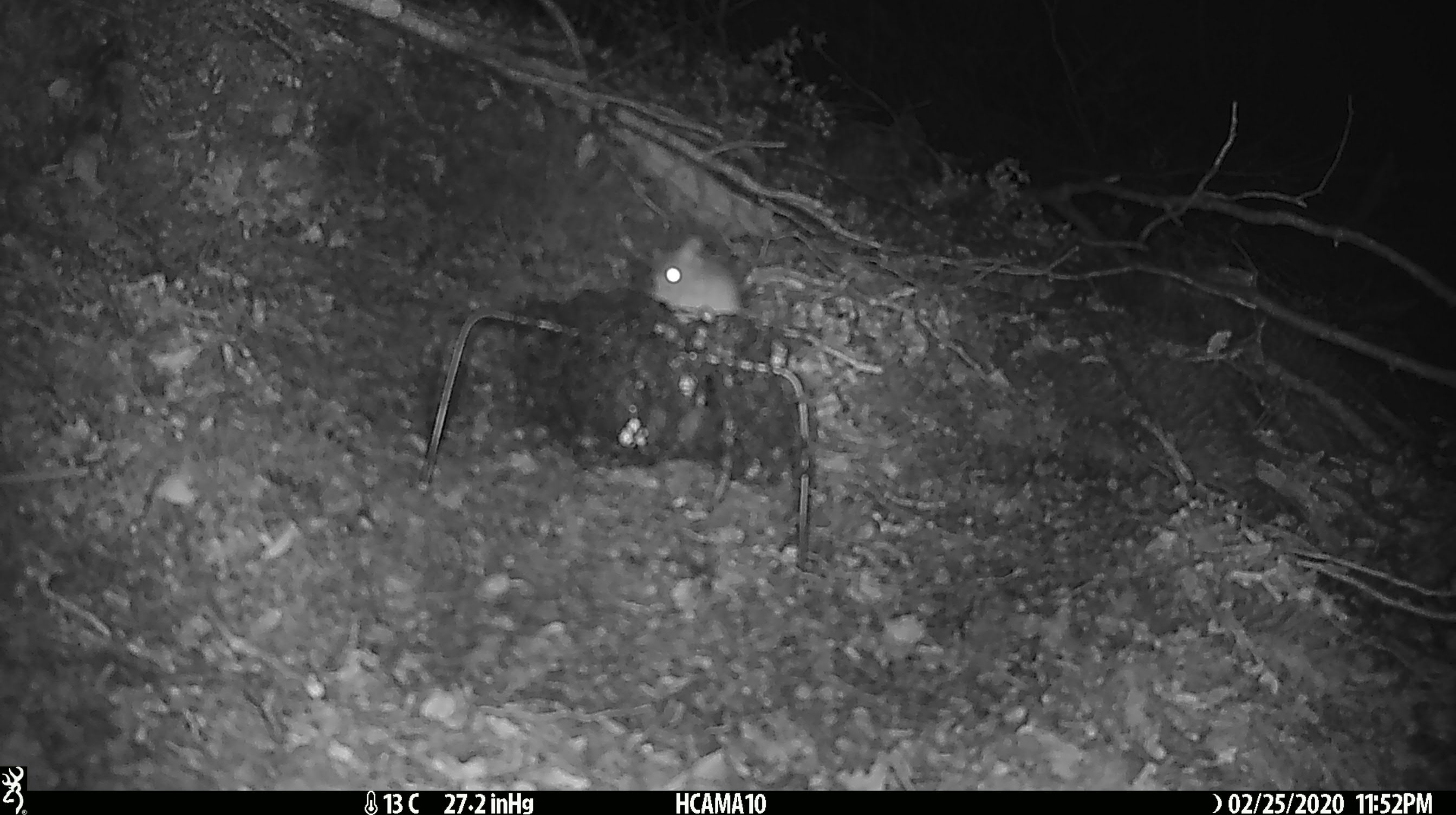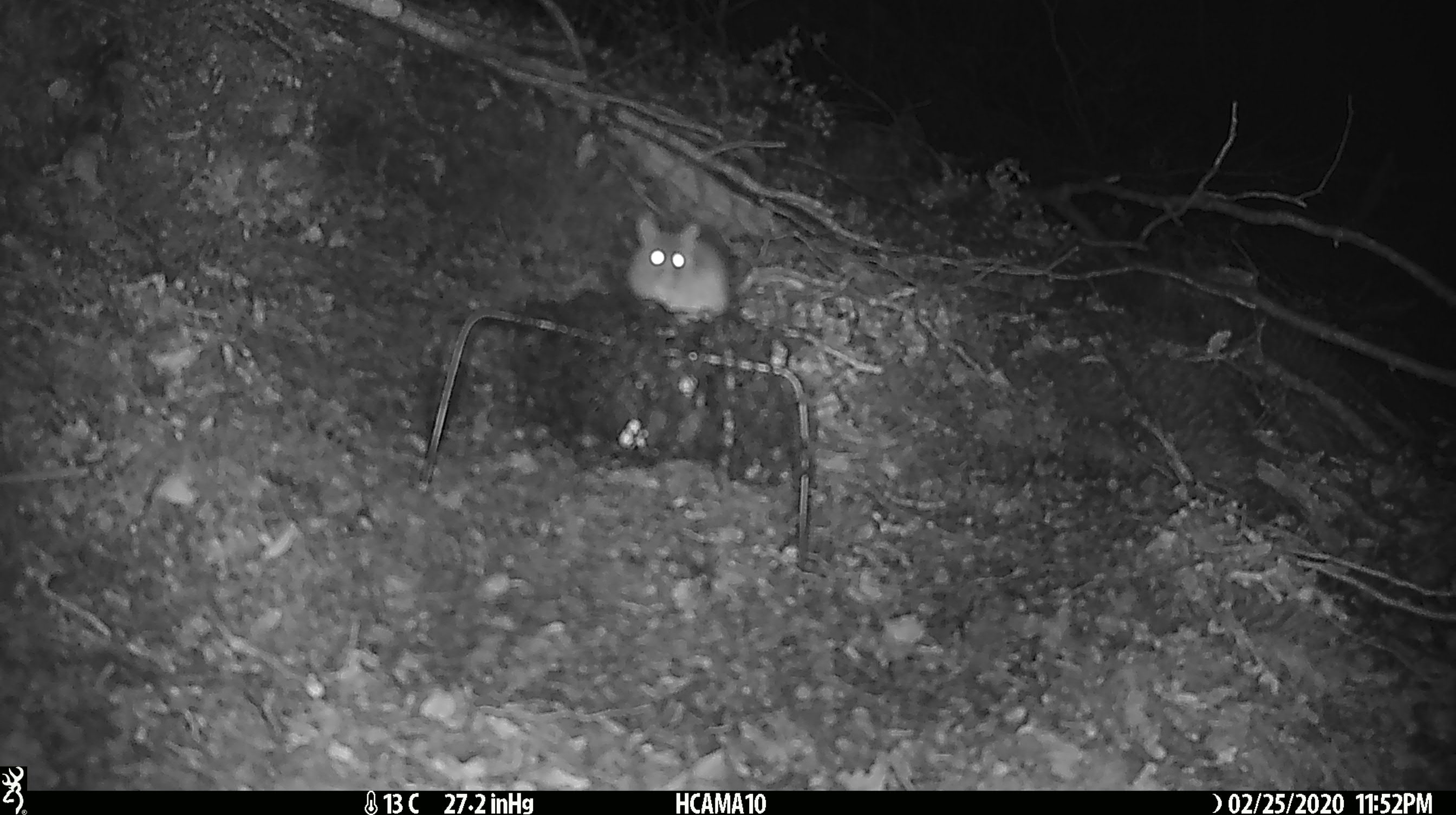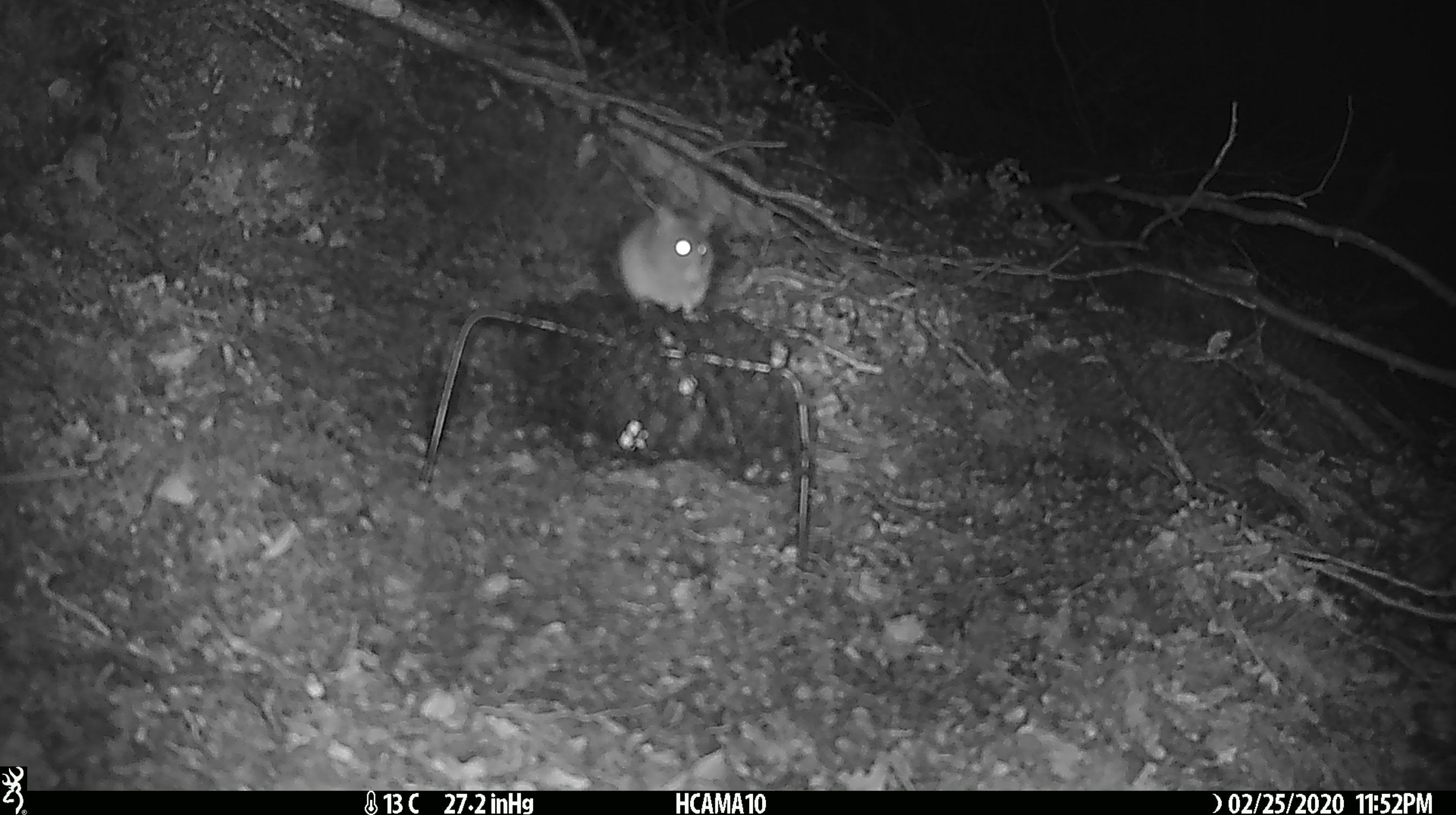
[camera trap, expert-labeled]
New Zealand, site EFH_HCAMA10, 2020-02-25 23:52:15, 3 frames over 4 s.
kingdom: Animalia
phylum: Chordata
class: Mammalia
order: Rodentia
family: Muridae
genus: Mus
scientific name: Mus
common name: mouse